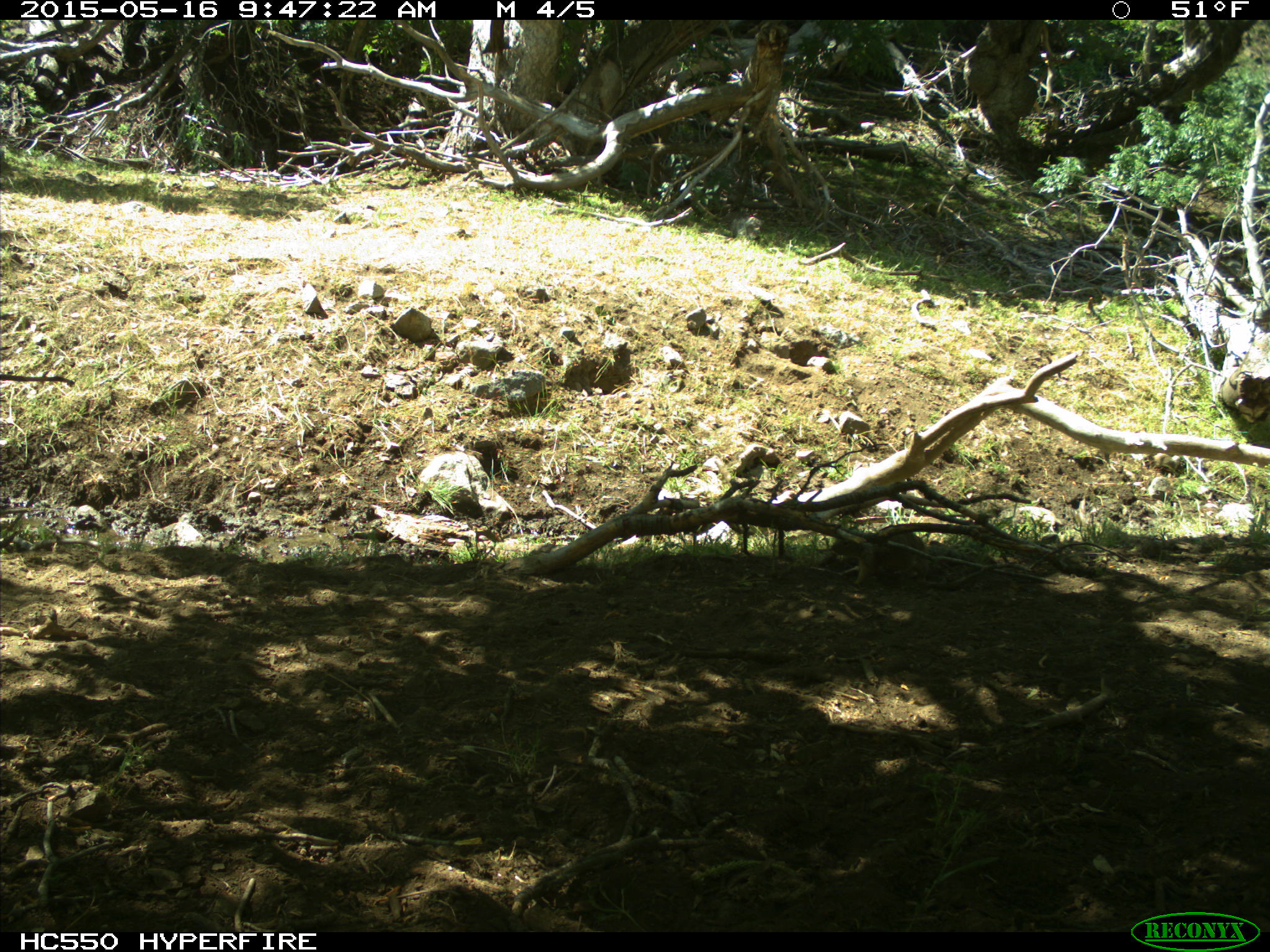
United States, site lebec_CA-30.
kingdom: Animalia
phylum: Chordata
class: Mammalia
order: Rodentia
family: Sciuridae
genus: Otospermophilus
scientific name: Otospermophilus beecheyi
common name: california ground squirrel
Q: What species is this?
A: Otospermophilus beecheyi (california ground squirrel).